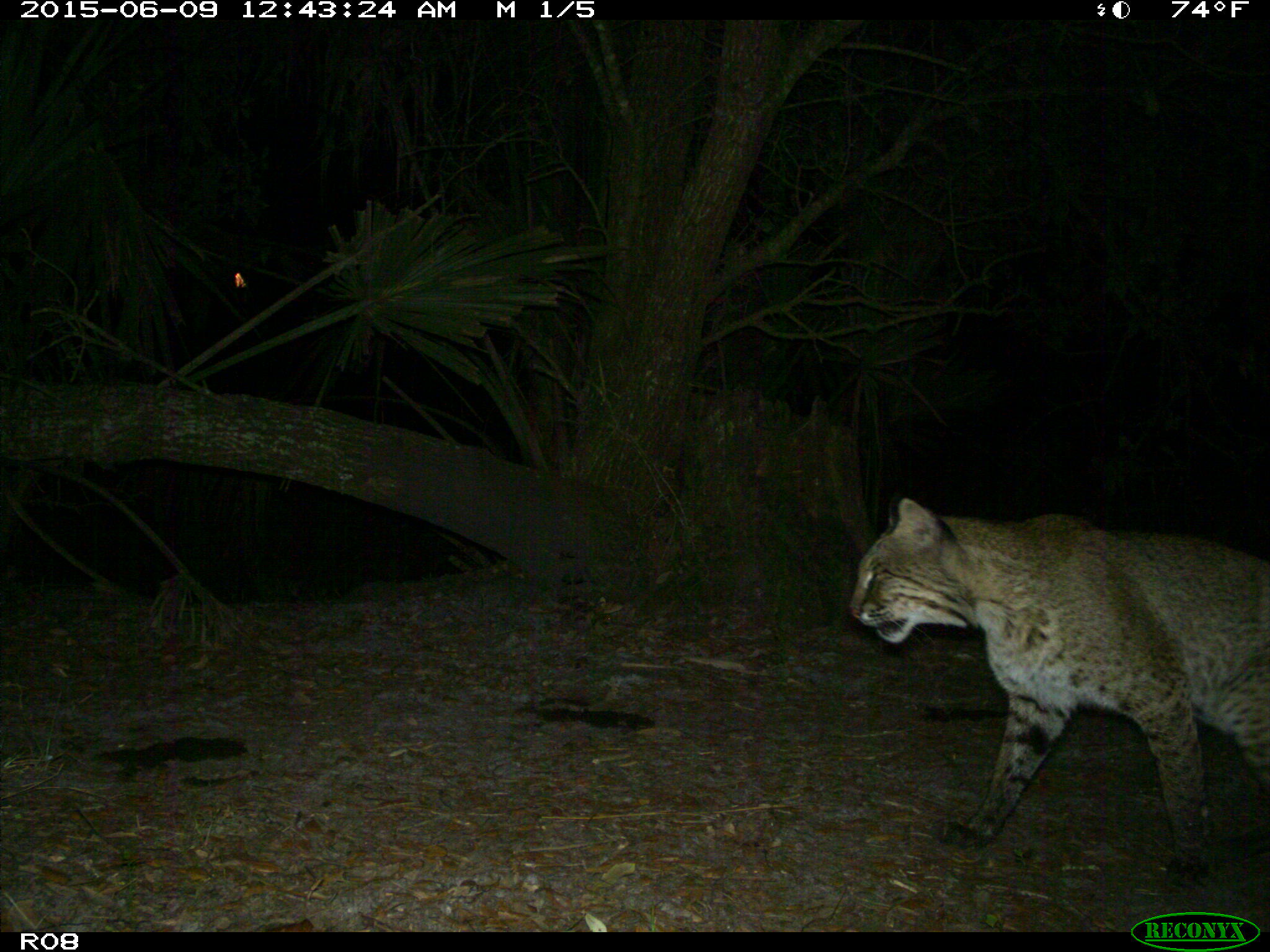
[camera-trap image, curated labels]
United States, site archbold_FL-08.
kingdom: Animalia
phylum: Chordata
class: Mammalia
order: Carnivora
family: Felidae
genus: Lynx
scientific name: Lynx rufus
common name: bobcat